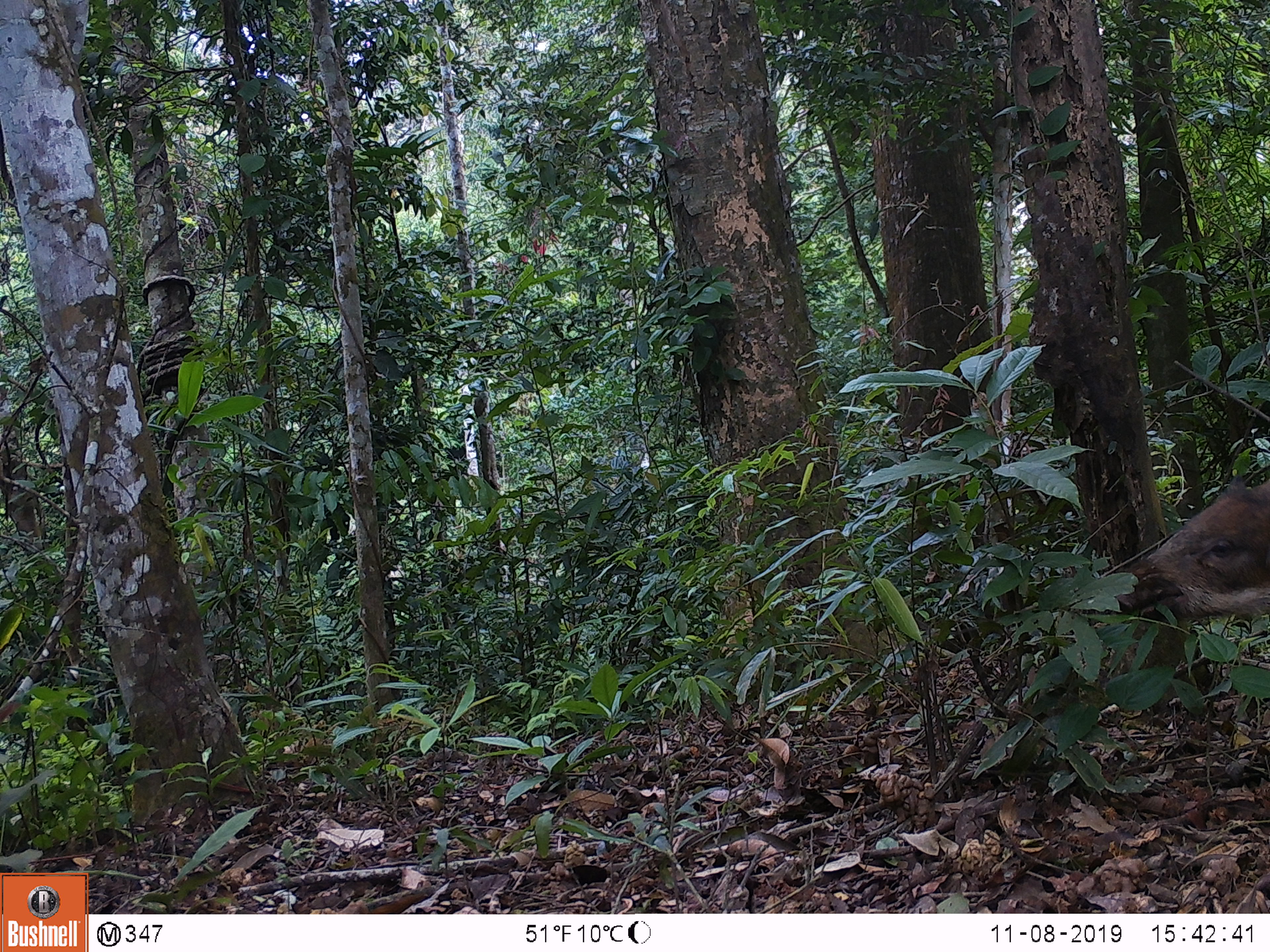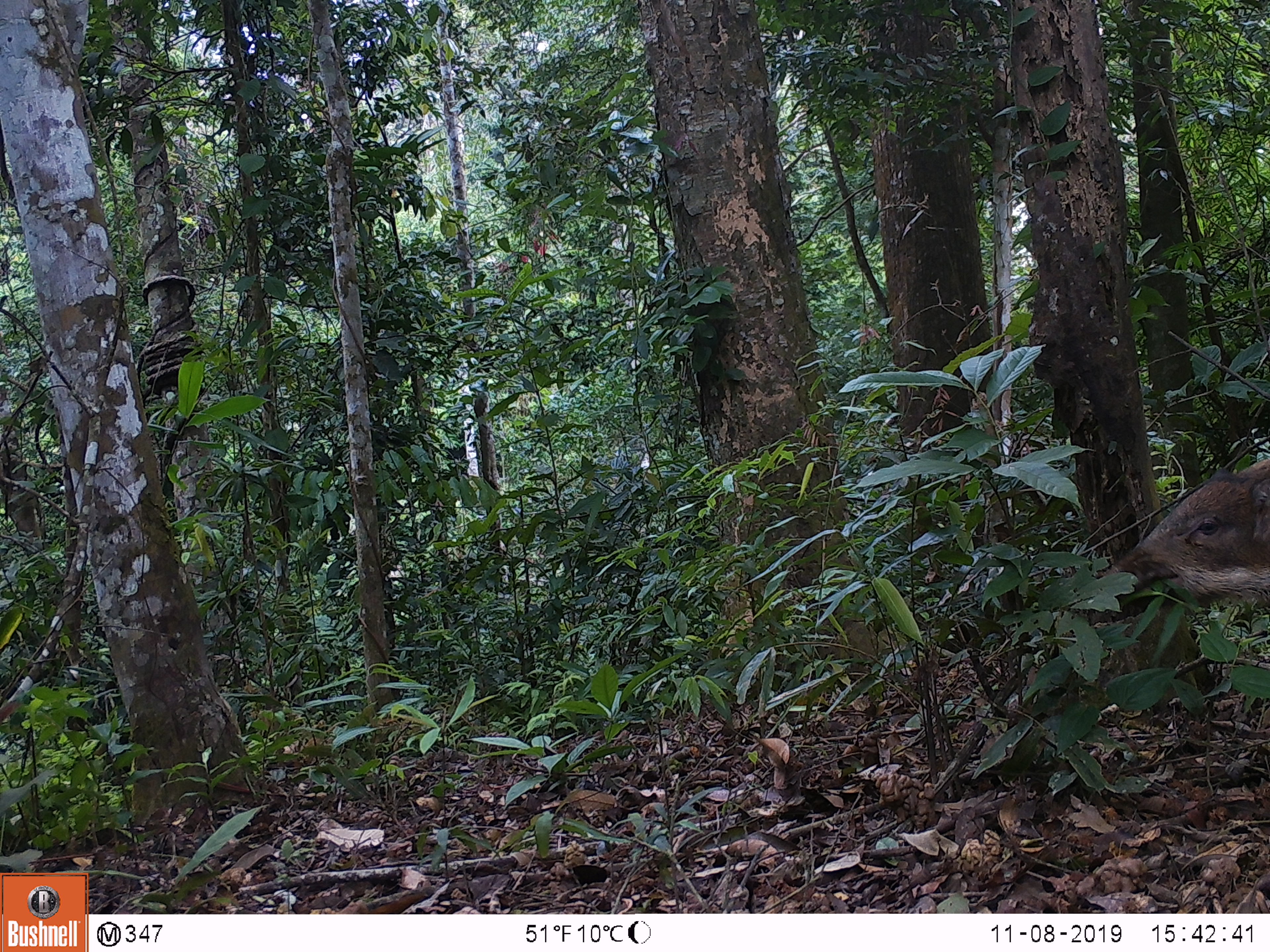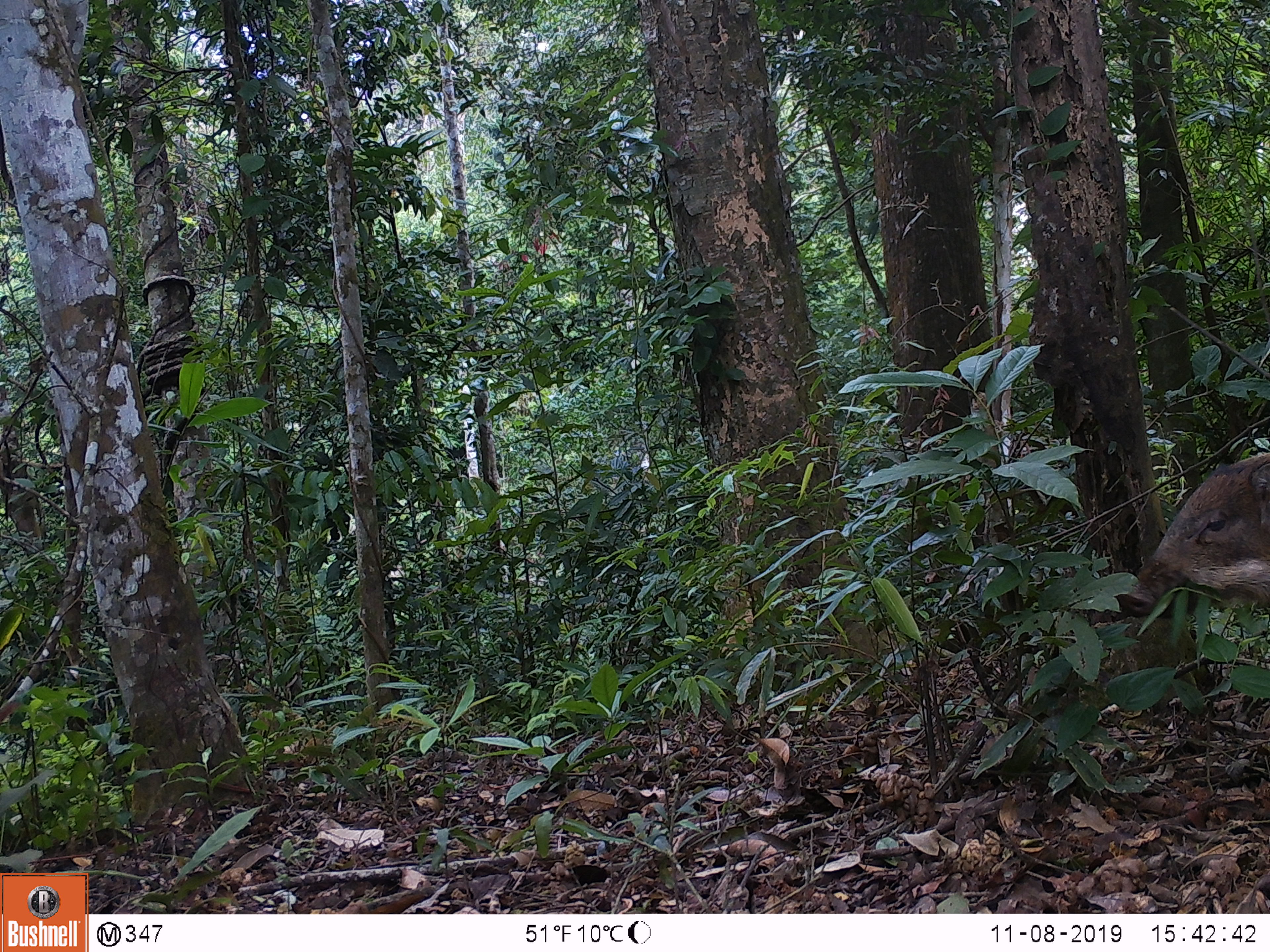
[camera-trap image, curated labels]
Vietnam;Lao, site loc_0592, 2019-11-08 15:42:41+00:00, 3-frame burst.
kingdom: Animalia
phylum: Chordata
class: Mammalia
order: Artiodactyla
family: Suidae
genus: Sus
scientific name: Sus scrofa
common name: eurasian wild pig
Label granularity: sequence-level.